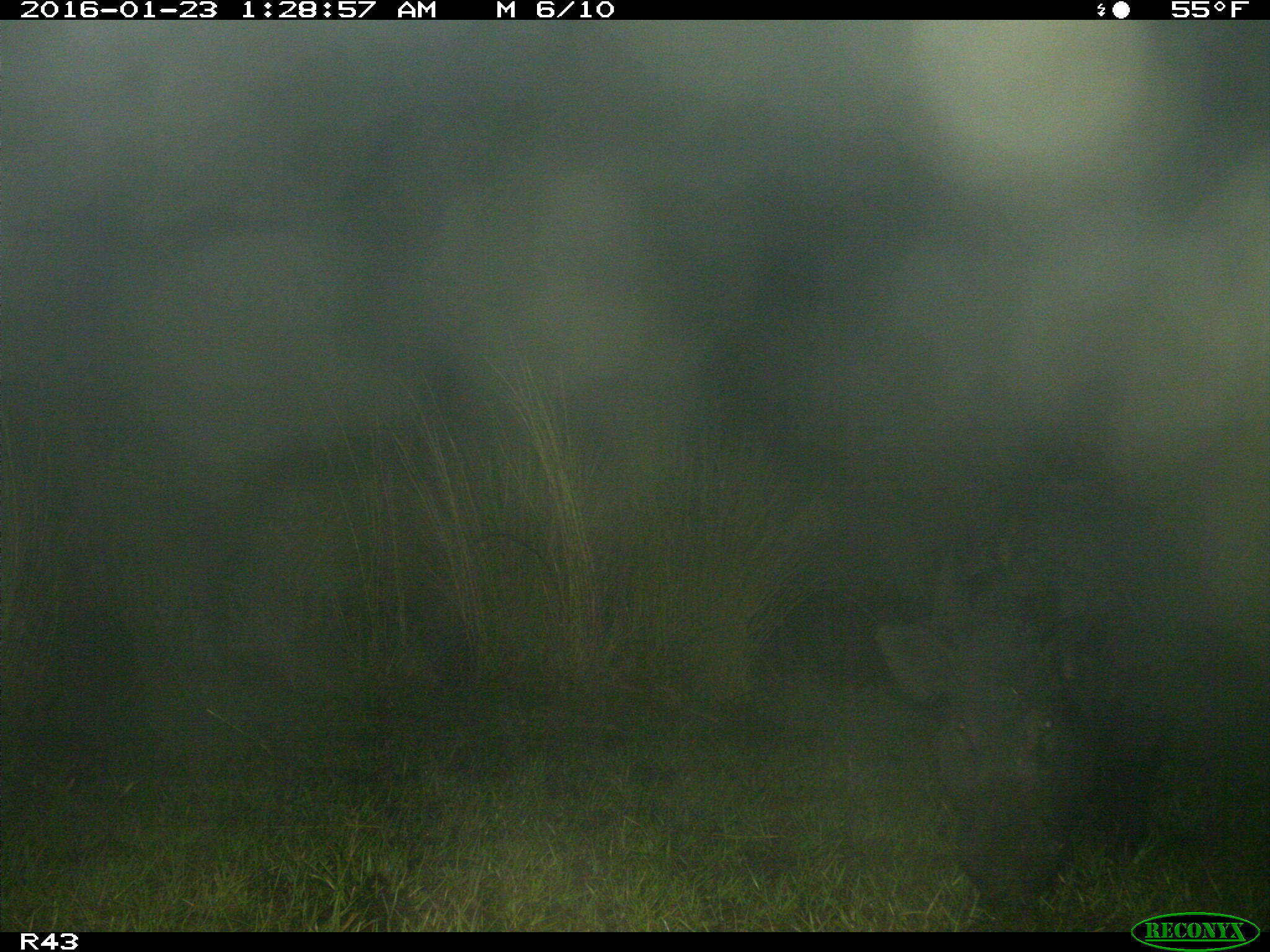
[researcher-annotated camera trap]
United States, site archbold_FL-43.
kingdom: Animalia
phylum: Chordata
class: Mammalia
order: Artiodactyla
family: Suidae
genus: Sus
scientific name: Sus scrofa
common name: wild boar